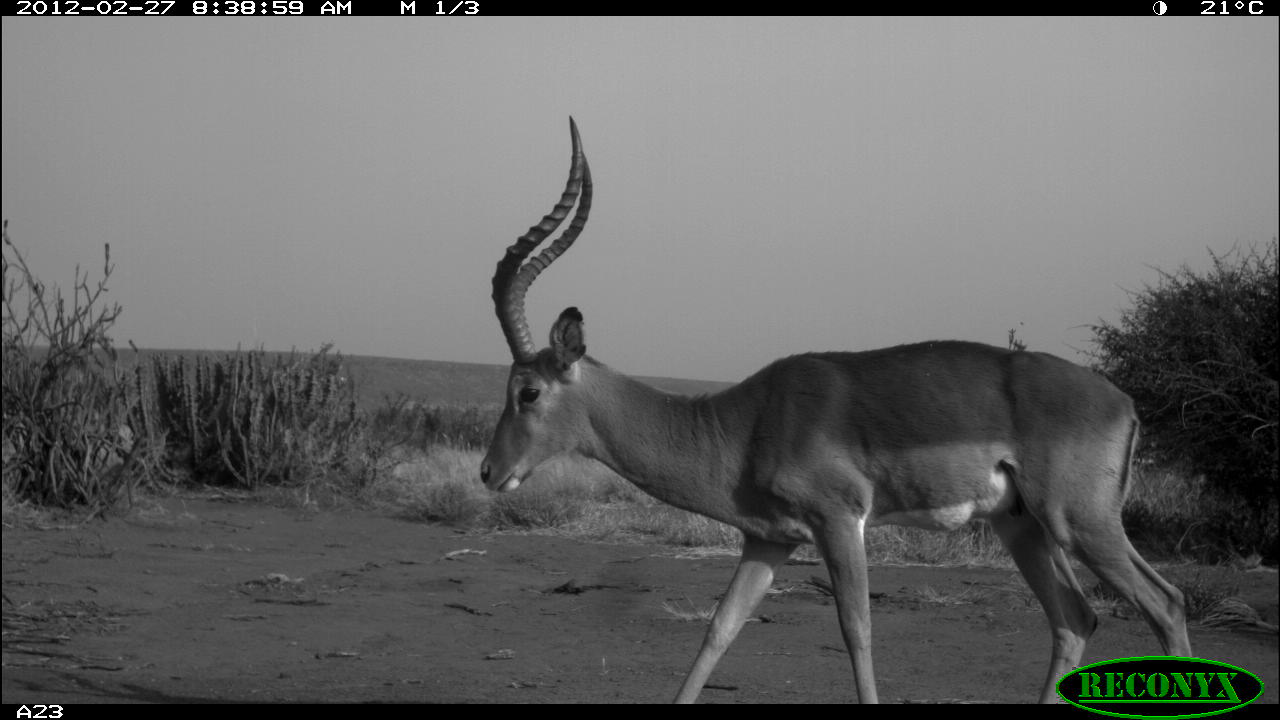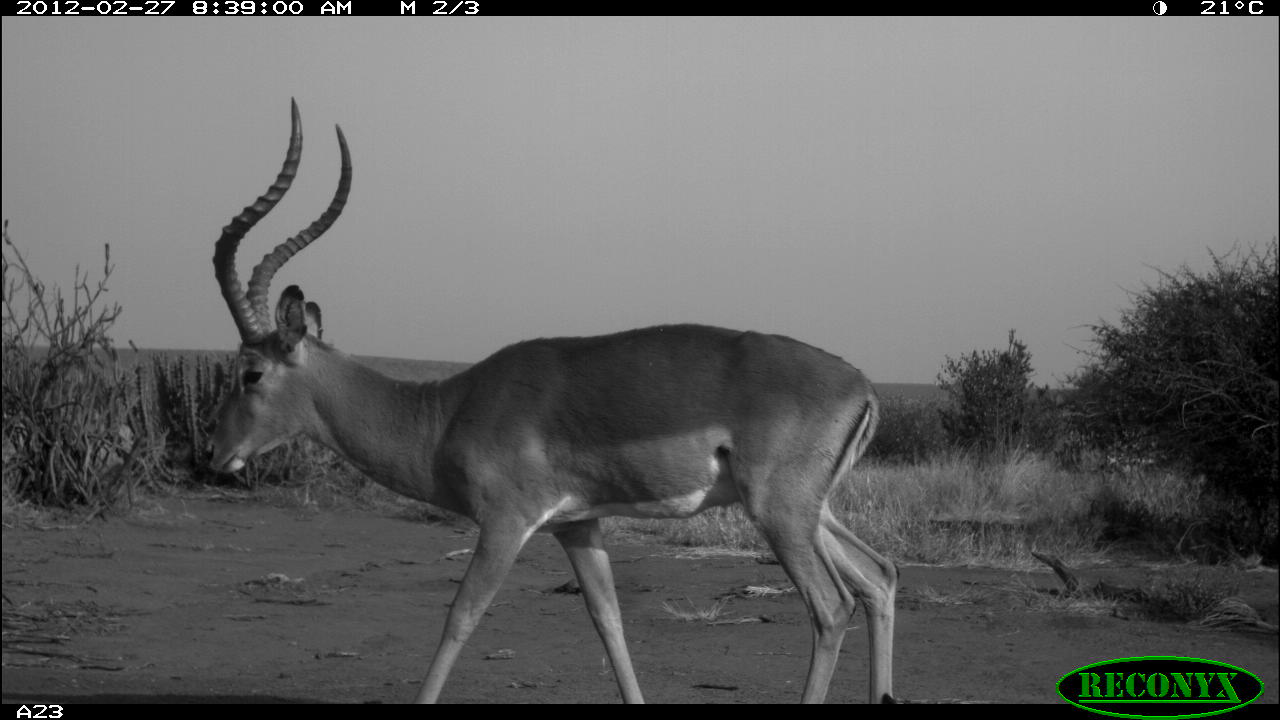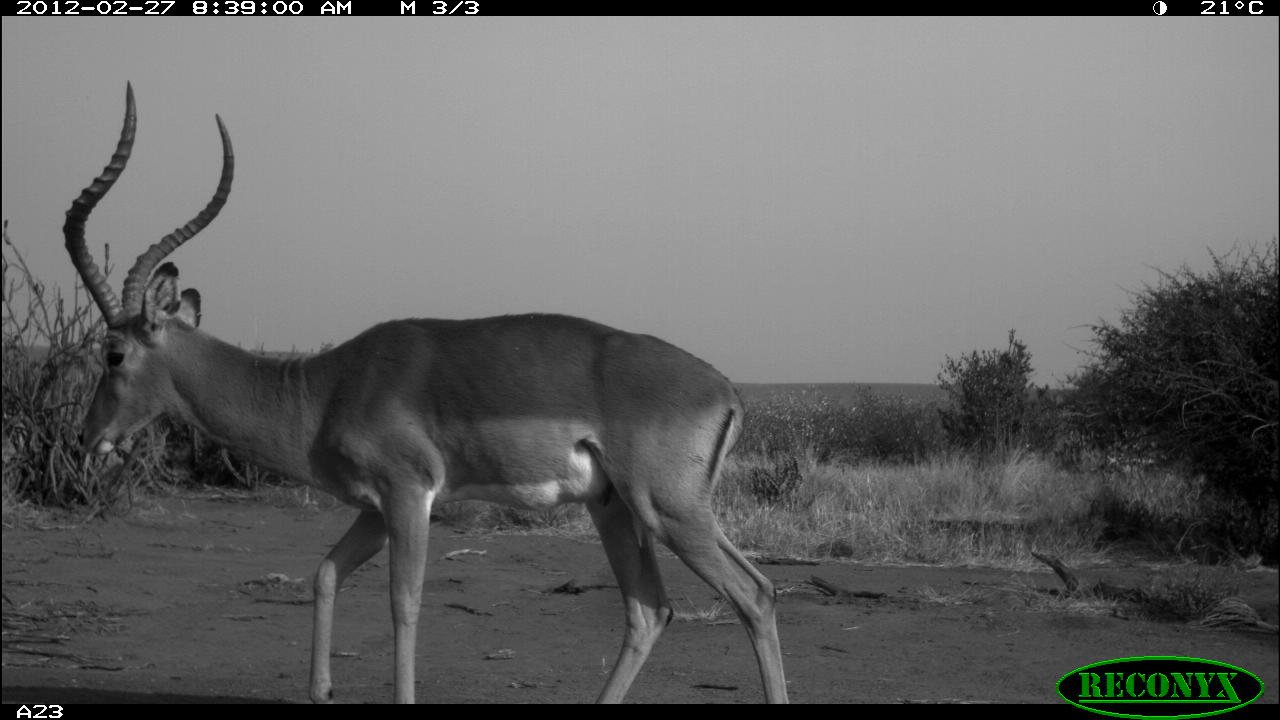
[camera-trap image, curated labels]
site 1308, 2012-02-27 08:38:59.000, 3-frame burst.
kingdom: Animalia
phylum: Chordata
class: Mammalia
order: Artiodactyla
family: Bovidae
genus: Aepyceros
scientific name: Aepyceros melampus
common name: impala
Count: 1.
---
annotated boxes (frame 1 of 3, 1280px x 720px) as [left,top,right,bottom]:
aepyceros melampus: [478,112,1197,703]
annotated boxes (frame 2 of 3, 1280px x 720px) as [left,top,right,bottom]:
aepyceros melampus: [202,92,898,705]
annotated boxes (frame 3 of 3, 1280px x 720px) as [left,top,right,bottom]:
aepyceros melampus: [59,76,791,705]